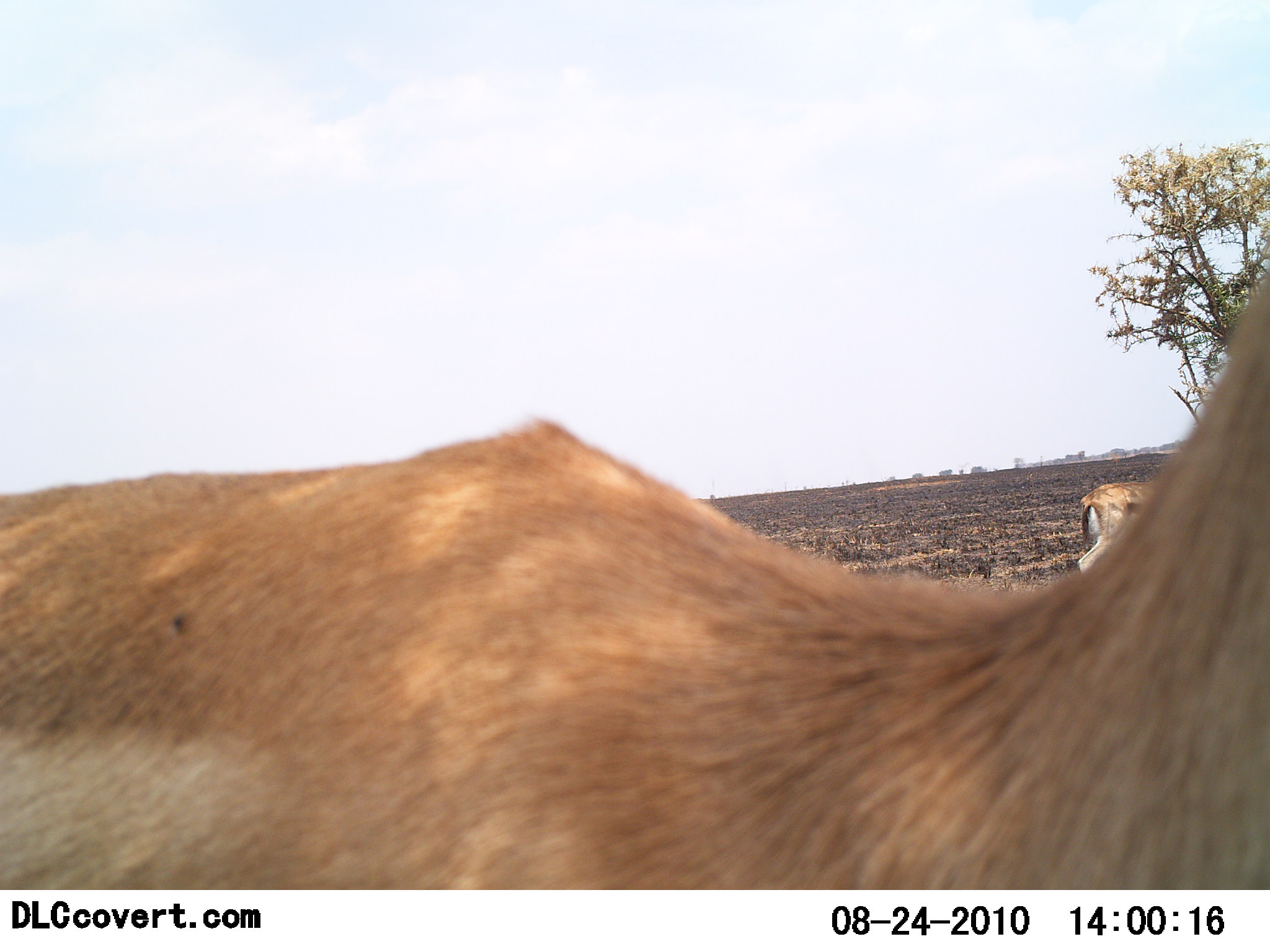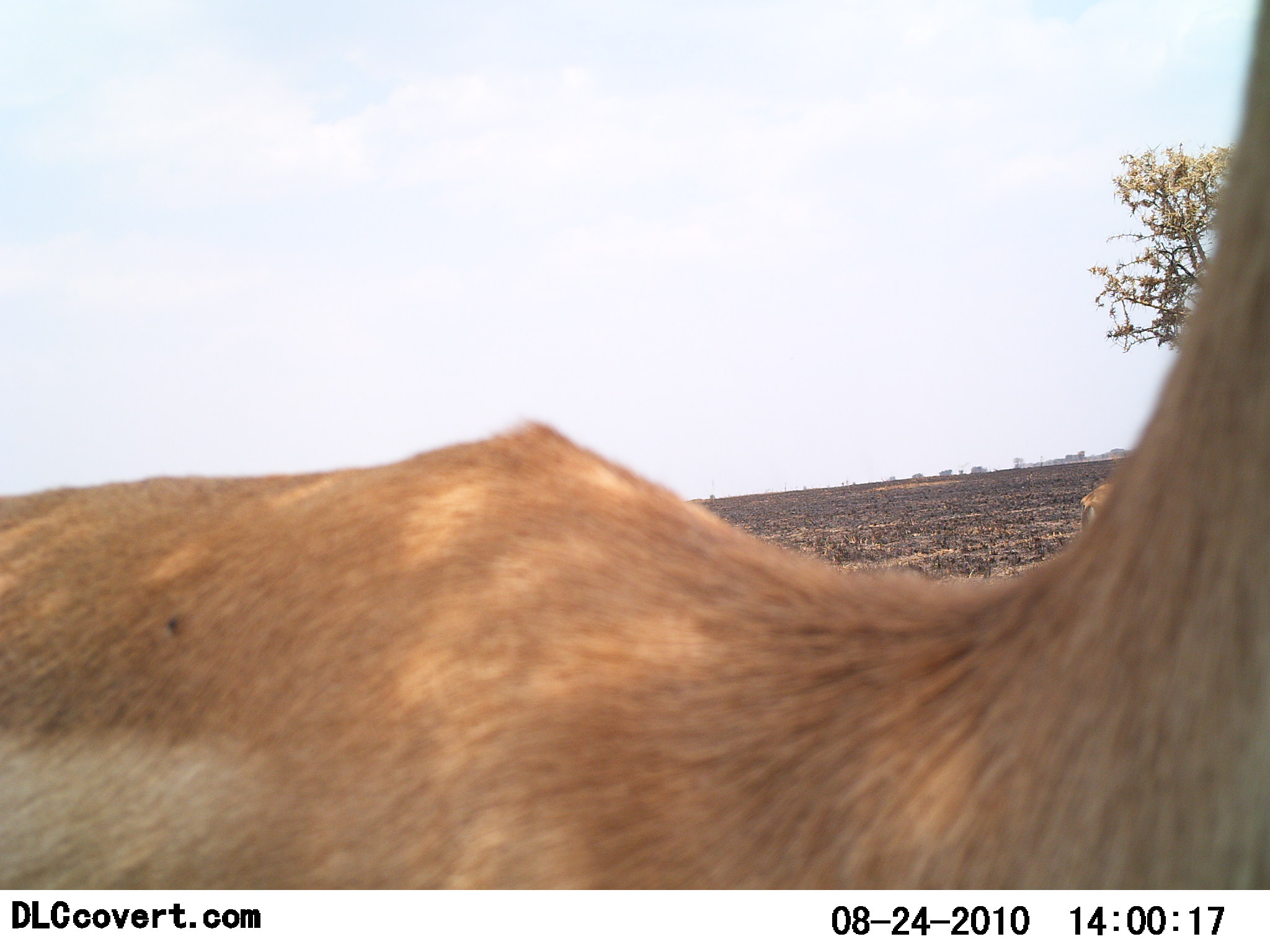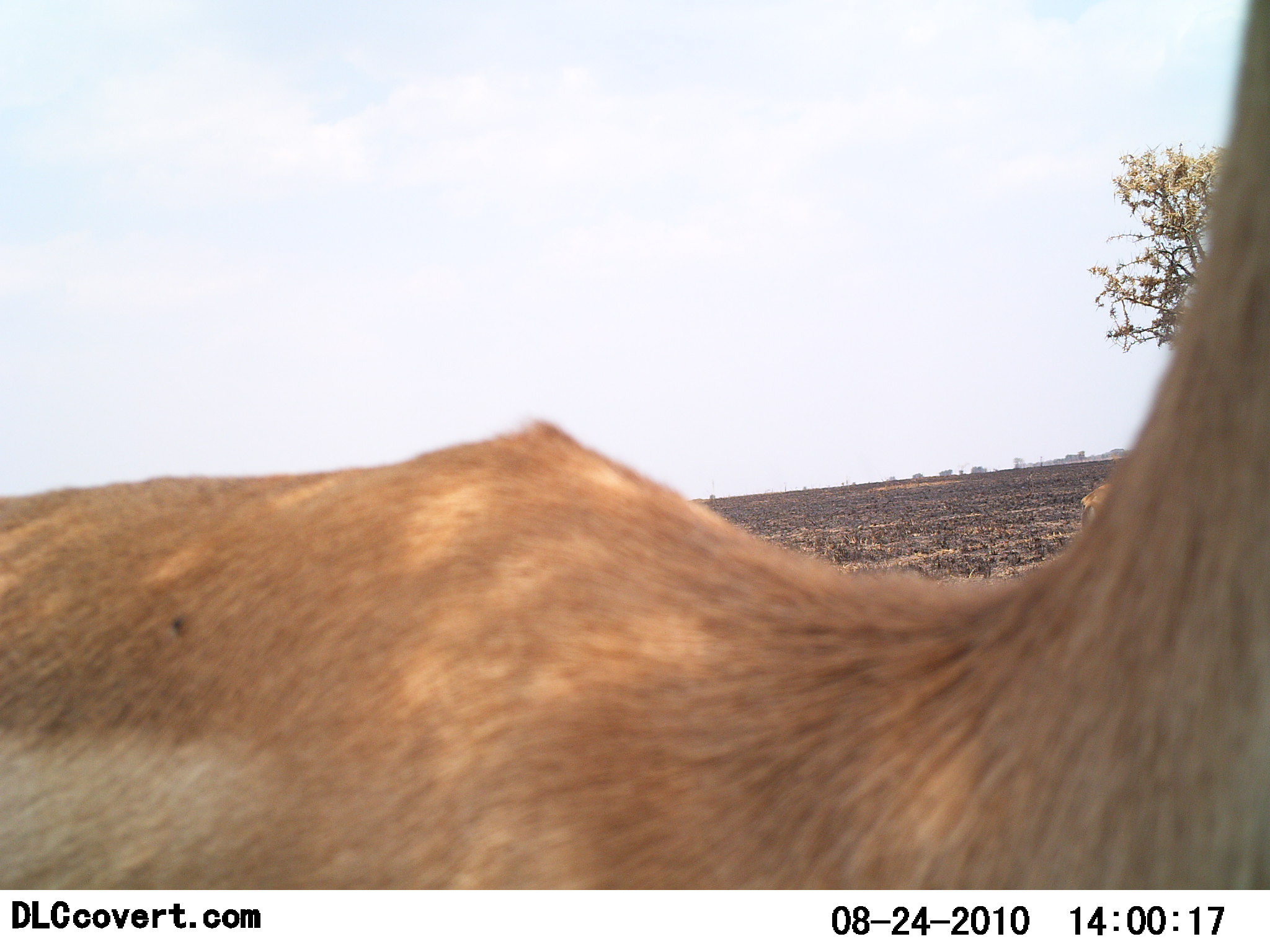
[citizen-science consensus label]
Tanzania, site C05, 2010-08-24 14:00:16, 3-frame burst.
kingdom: Animalia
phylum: Chordata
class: Mammalia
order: Artiodactyla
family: Bovidae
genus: Eudorcas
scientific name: Eudorcas thomsonii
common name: thomson's gazelle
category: gazellethomsons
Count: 2.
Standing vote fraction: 78%.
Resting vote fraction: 0%.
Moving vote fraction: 11%.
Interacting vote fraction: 11%.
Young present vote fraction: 0%.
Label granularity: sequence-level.